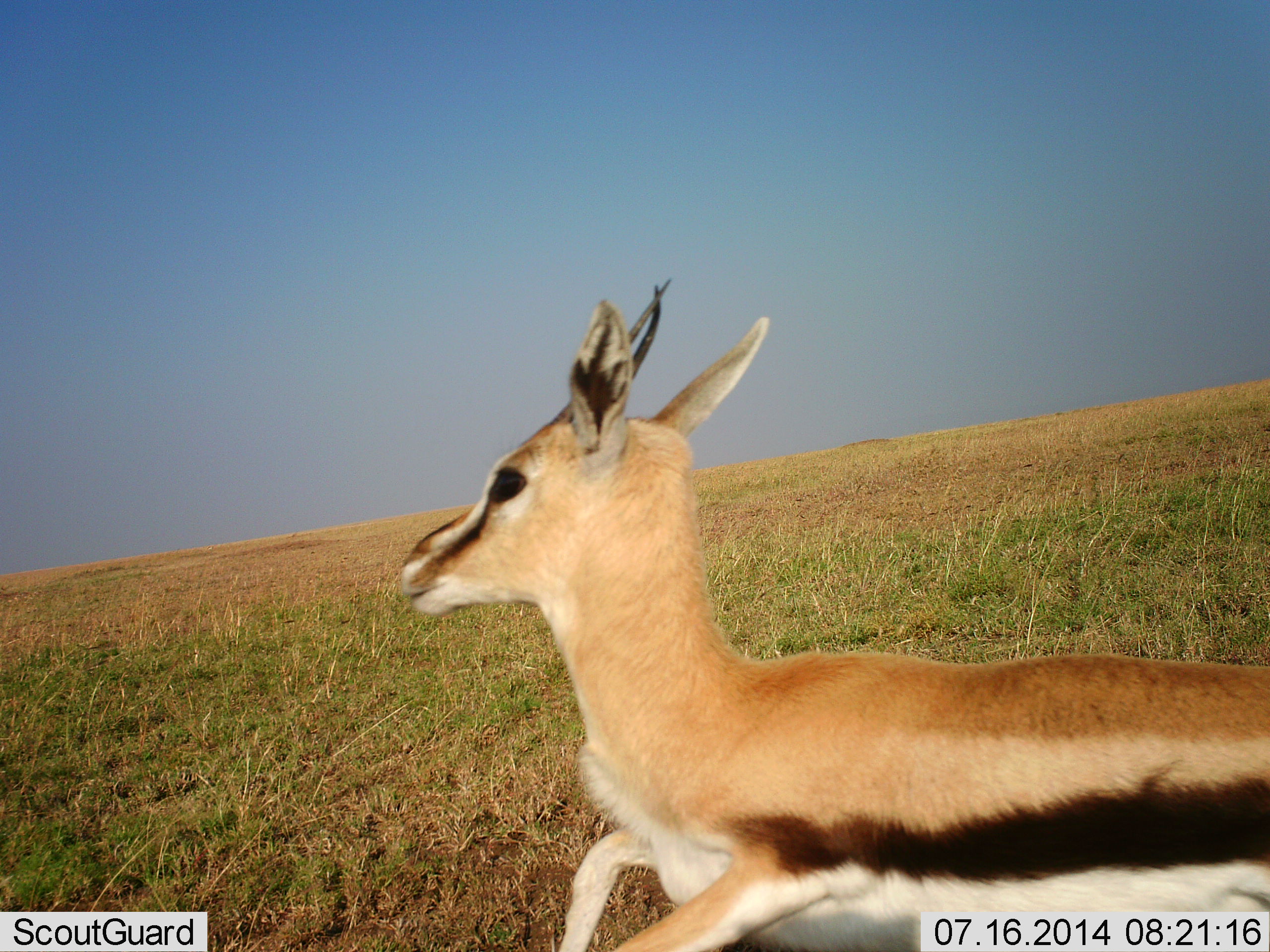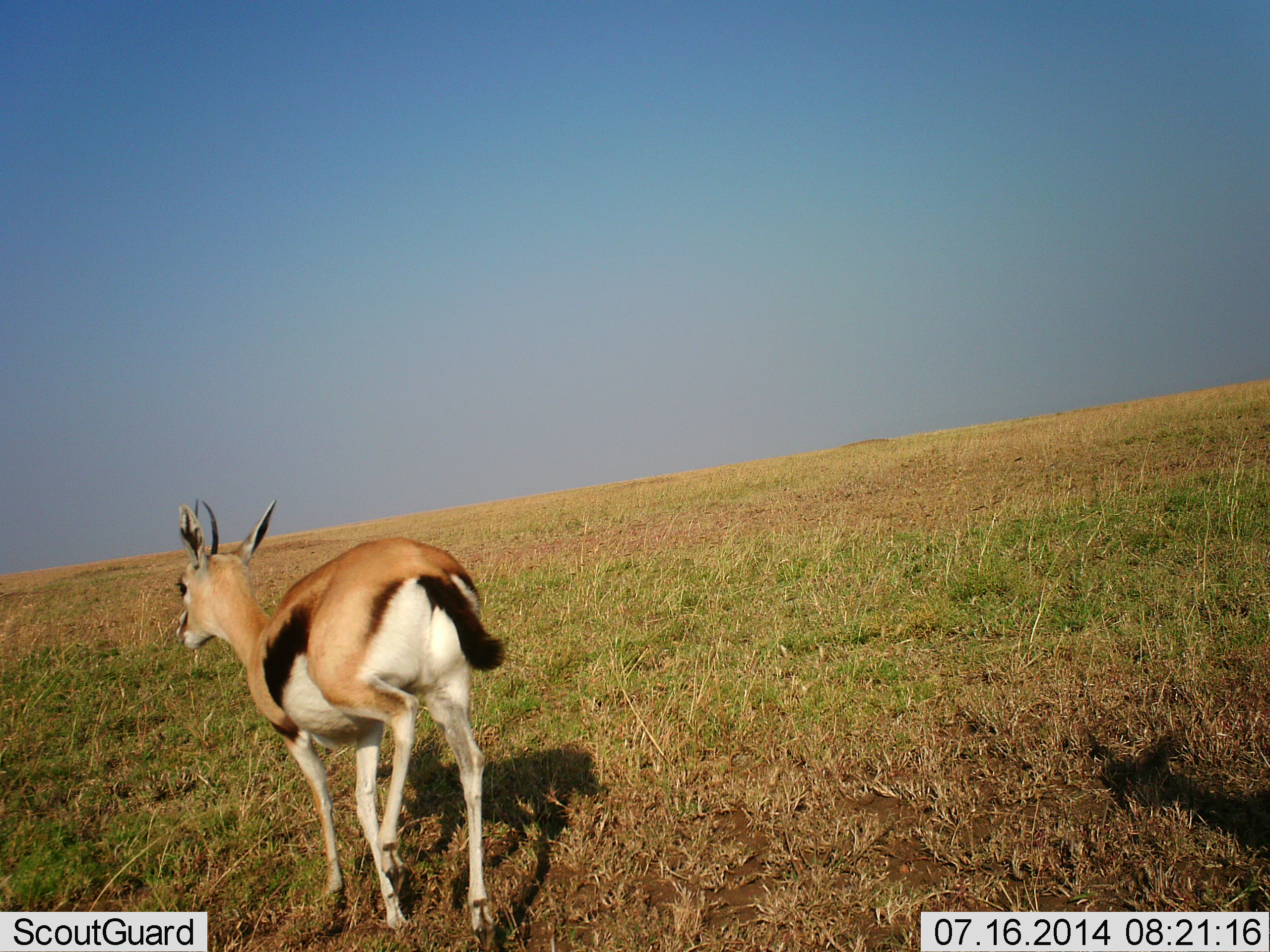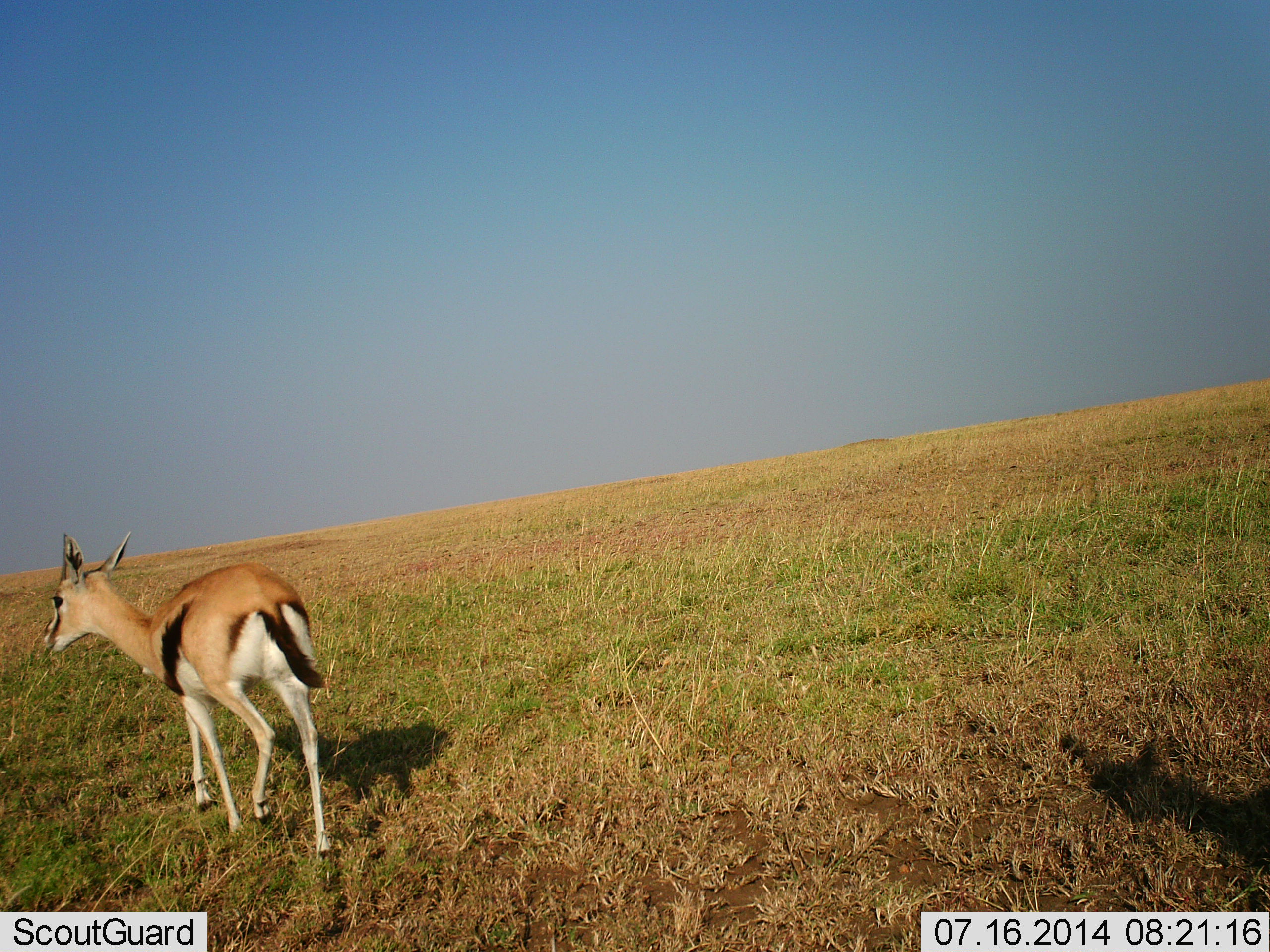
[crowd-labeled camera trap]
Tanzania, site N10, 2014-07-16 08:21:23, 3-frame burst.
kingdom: Animalia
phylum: Chordata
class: Mammalia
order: Artiodactyla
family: Bovidae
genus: Eudorcas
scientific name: Eudorcas thomsonii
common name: thomson's gazelle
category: gazellethomsons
Gazellethomsons (thomson's gazelle) (Eudorcas thomsonii), count 1. Behavior (volunteer vote fractions): standing 30%, resting 0%, moving 100%, interacting 0%. Young present (vote fraction): 0%. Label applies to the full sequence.